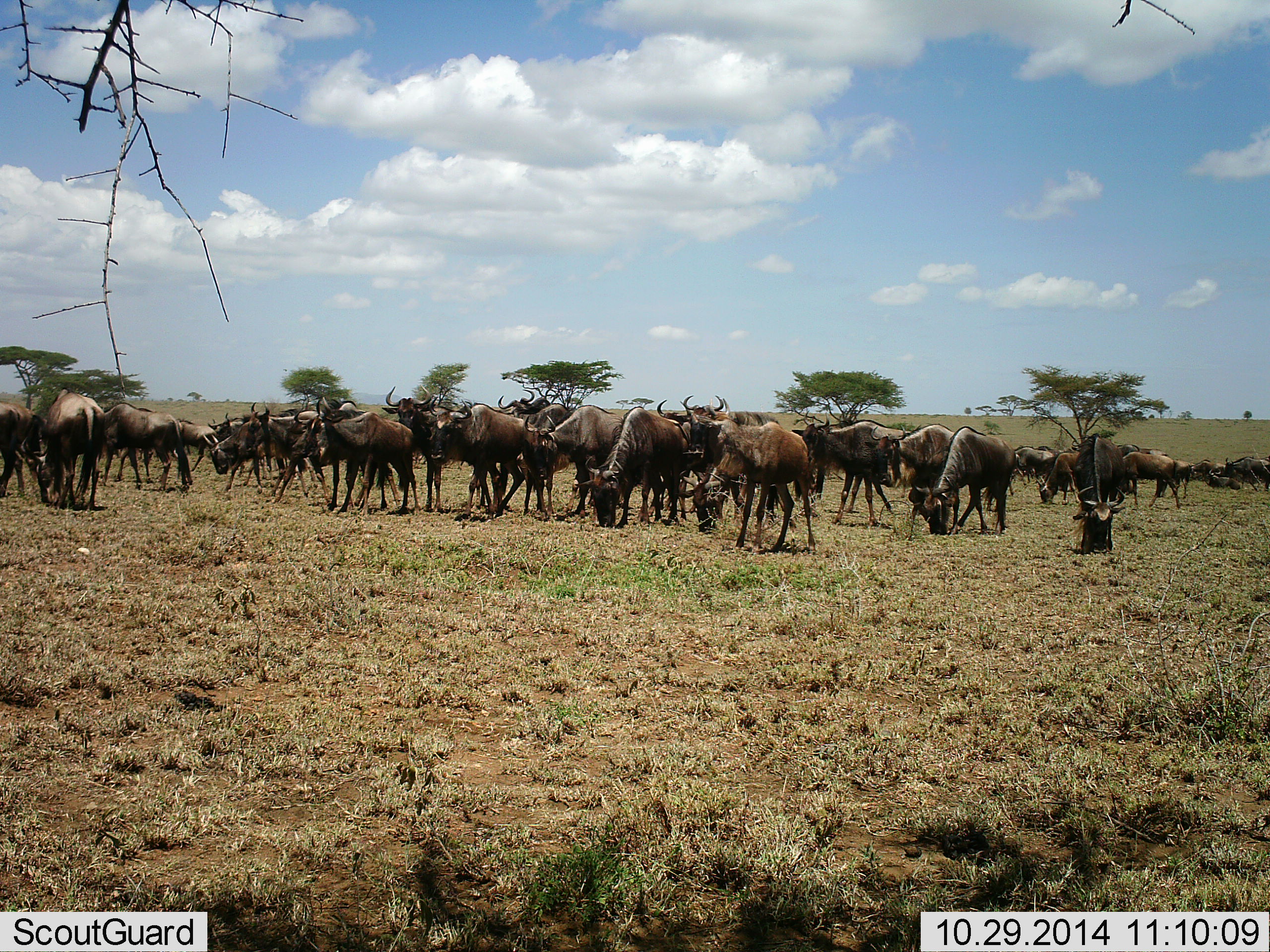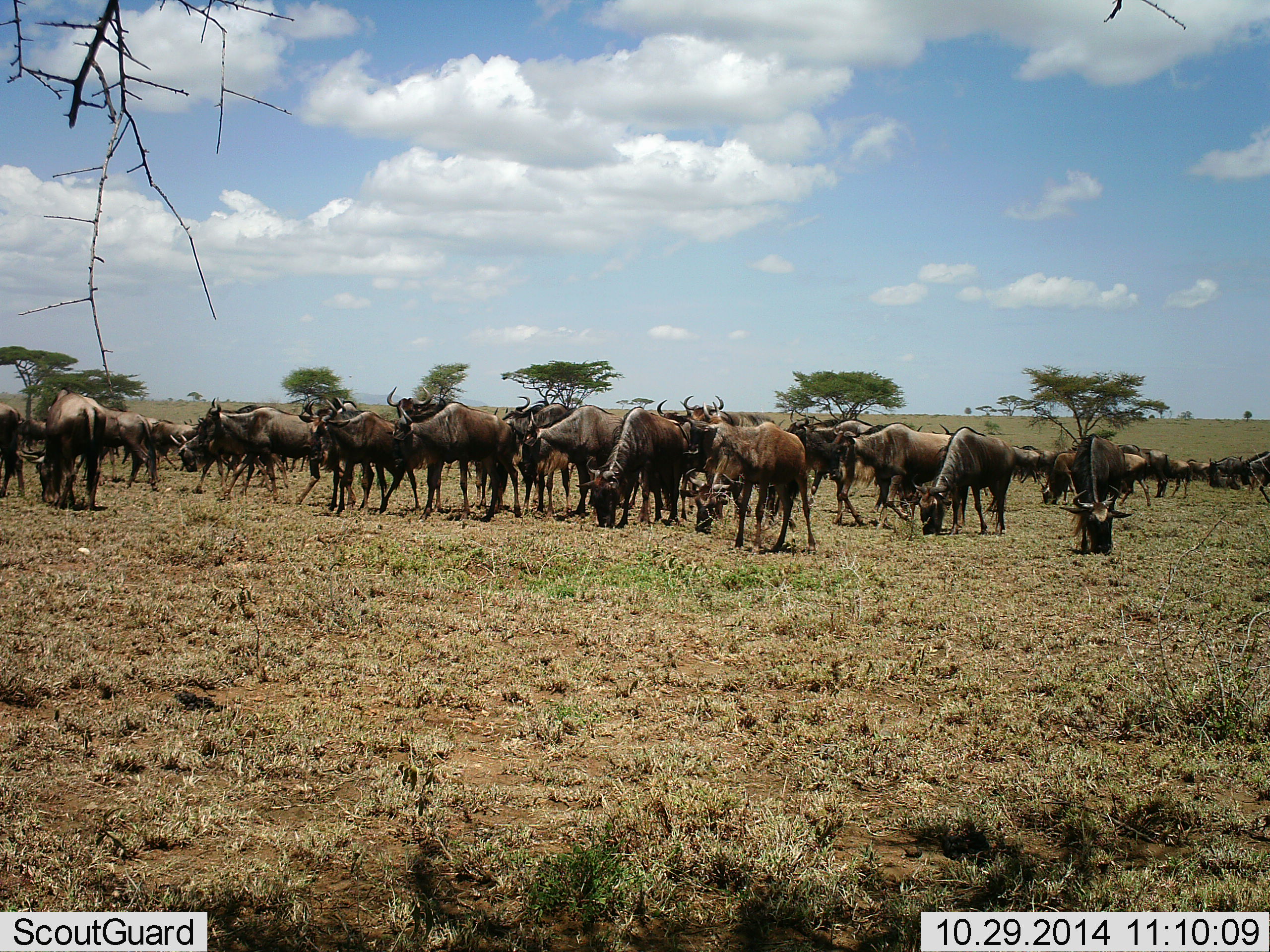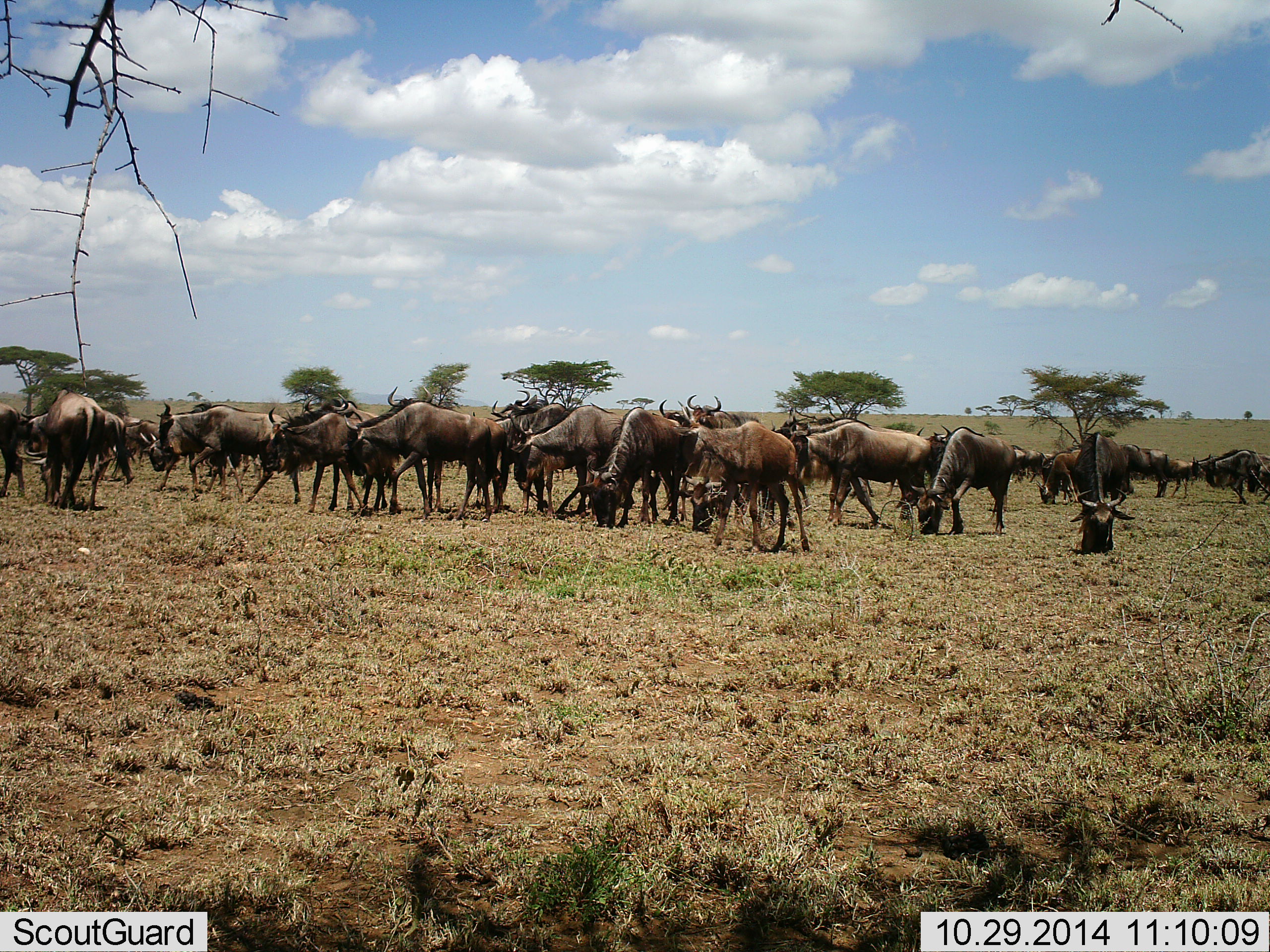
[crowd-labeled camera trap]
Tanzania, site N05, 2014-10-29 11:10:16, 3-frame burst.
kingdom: Animalia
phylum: Chordata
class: Mammalia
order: Artiodactyla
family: Bovidae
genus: Connochaetes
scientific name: Connochaetes taurinus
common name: blue wildebeest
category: wildebeest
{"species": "wildebeest (blue wildebeest) (Connochaetes taurinus)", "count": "51+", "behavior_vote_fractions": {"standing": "80%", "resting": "0%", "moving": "40%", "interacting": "0%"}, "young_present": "0%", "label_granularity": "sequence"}